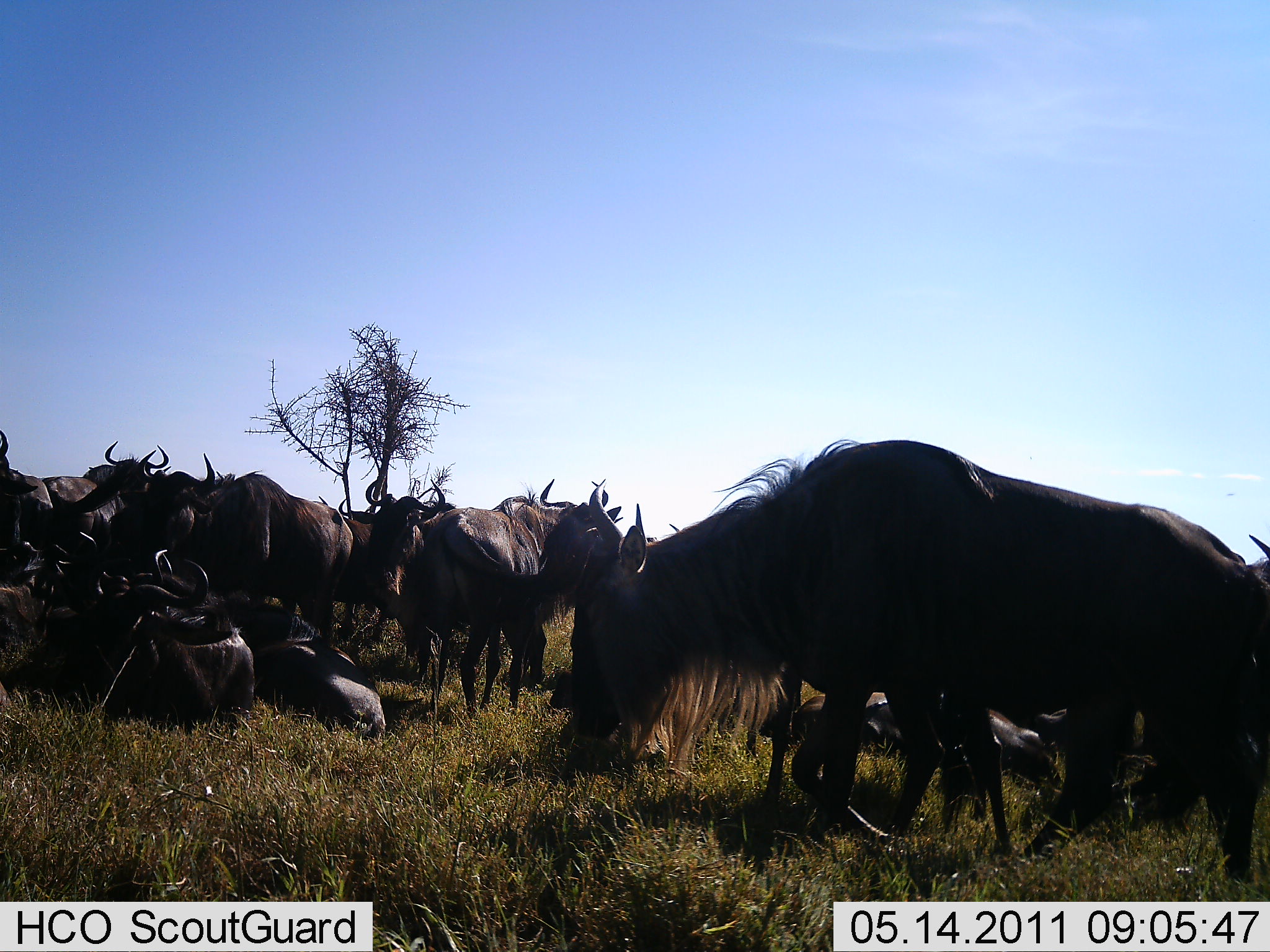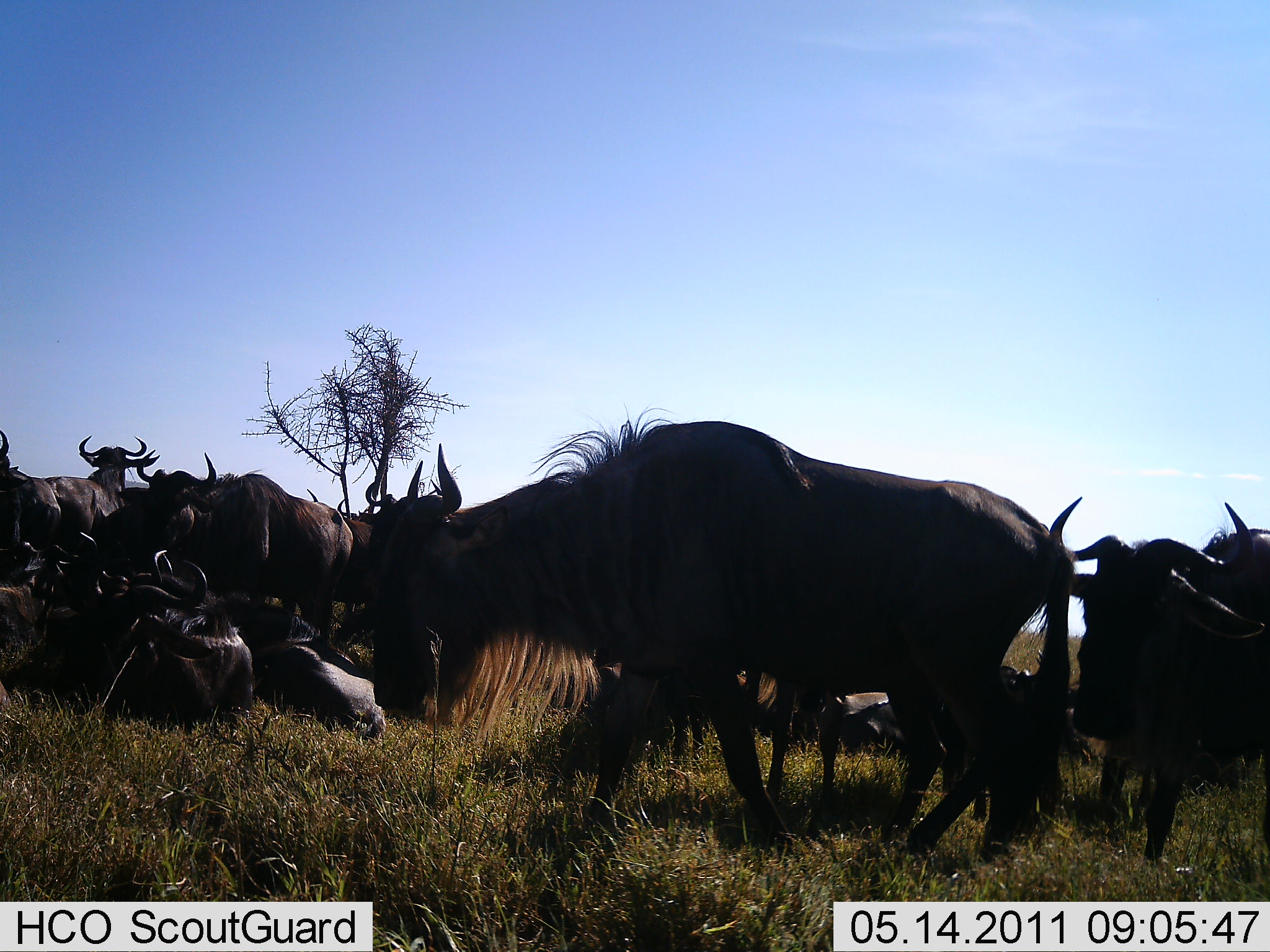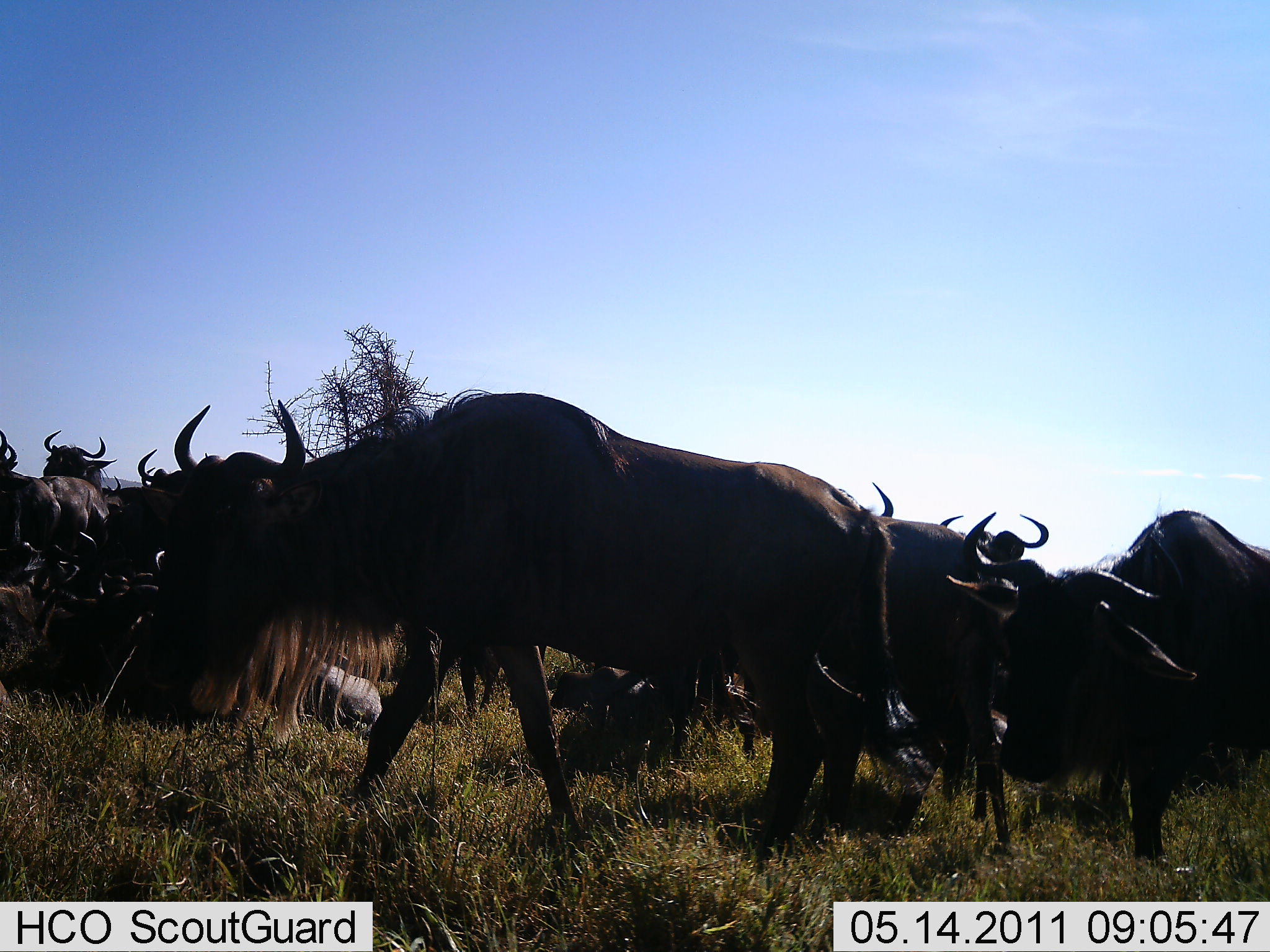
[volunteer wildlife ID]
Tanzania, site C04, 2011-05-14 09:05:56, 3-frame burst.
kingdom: Animalia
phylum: Chordata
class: Mammalia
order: Artiodactyla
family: Bovidae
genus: Connochaetes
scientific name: Connochaetes taurinus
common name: blue wildebeest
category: wildebeest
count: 11-50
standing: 83%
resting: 100%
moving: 83%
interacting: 17%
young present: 8%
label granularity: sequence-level